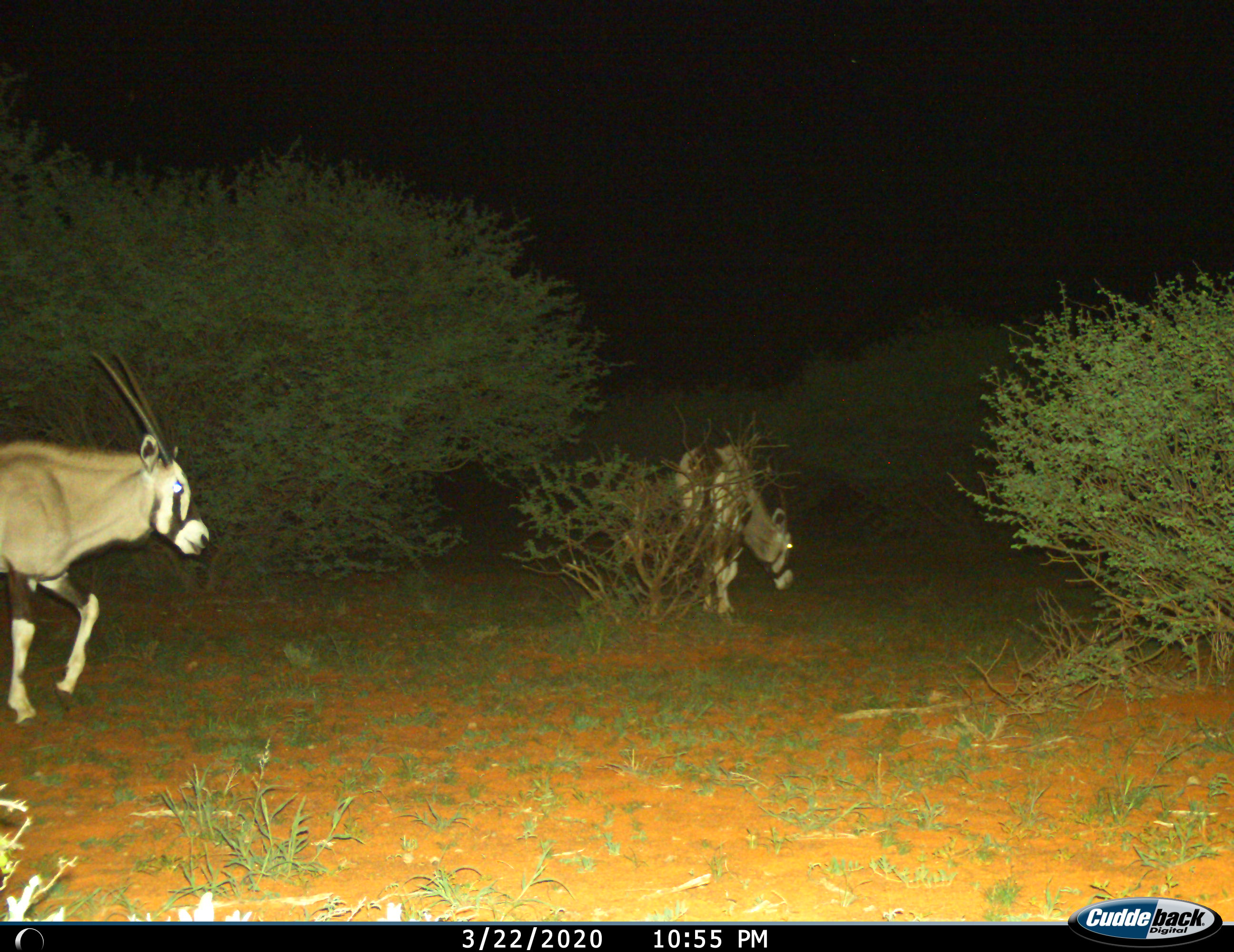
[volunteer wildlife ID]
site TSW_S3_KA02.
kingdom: Animalia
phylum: Chordata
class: Mammalia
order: Artiodactyla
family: Bovidae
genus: Oryx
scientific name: Oryx gazella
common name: gemsbok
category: oryx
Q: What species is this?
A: Oryx (gemsbok) (Oryx gazella).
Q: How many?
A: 2.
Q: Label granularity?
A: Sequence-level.